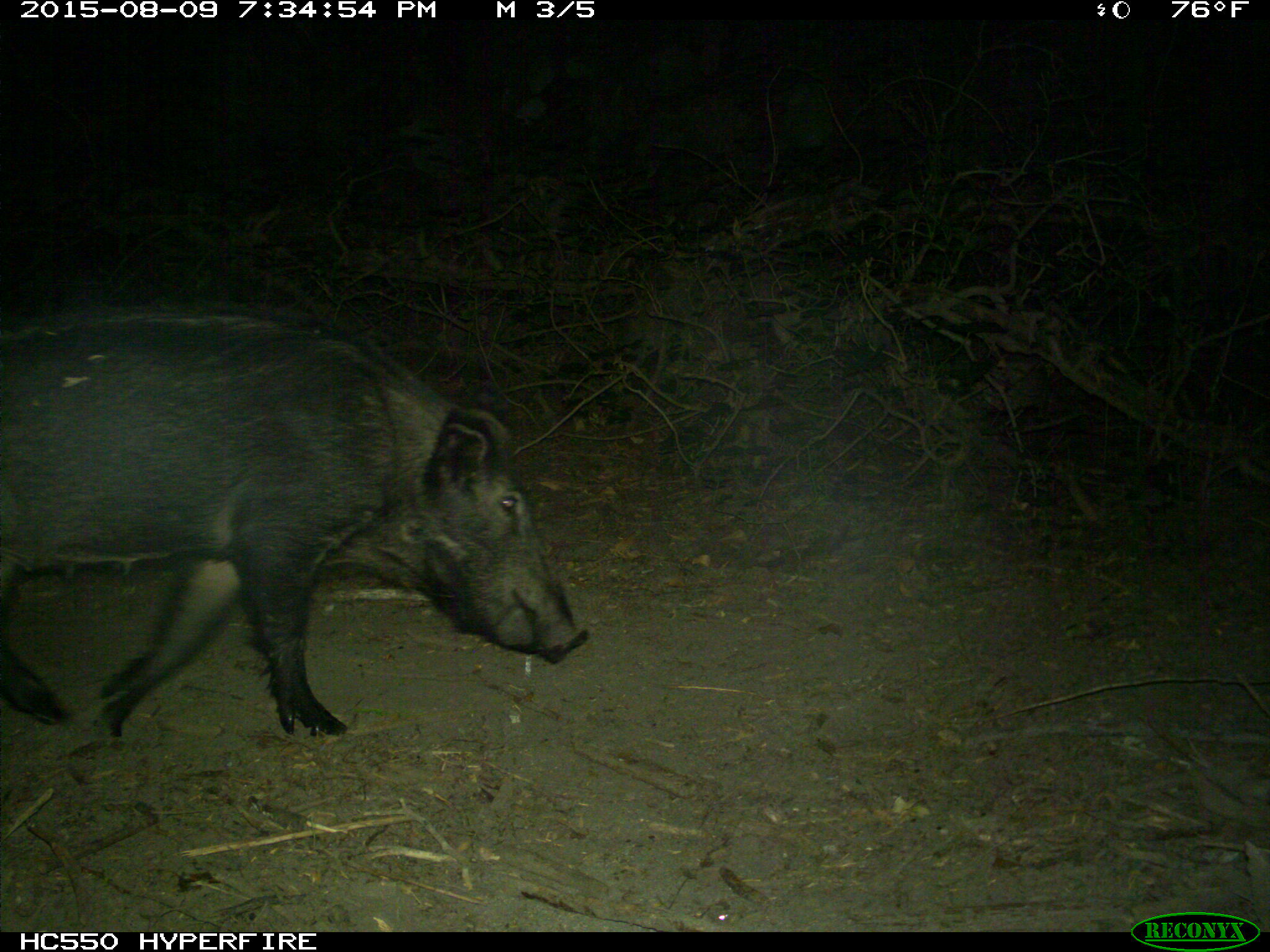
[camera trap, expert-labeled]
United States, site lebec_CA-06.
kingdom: Animalia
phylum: Chordata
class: Mammalia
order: Artiodactyla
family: Suidae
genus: Sus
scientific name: Sus scrofa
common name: wild boar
Sus scrofa (wild boar).